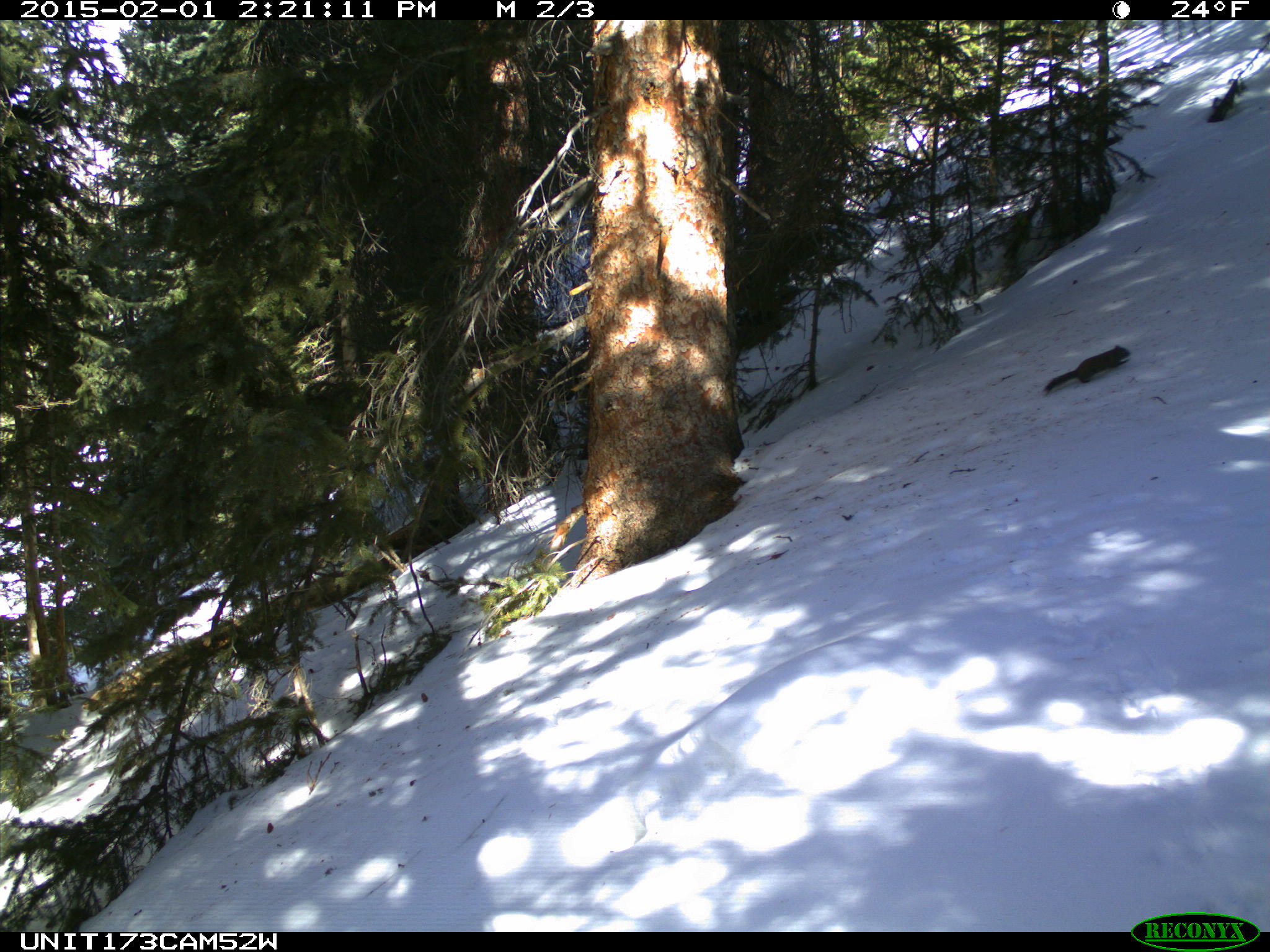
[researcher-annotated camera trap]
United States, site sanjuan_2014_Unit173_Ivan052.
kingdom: Animalia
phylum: Chordata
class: Mammalia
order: Rodentia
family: Sciuridae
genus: Tamiasciurus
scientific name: Tamiasciurus hudsonicus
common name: american red squirrel